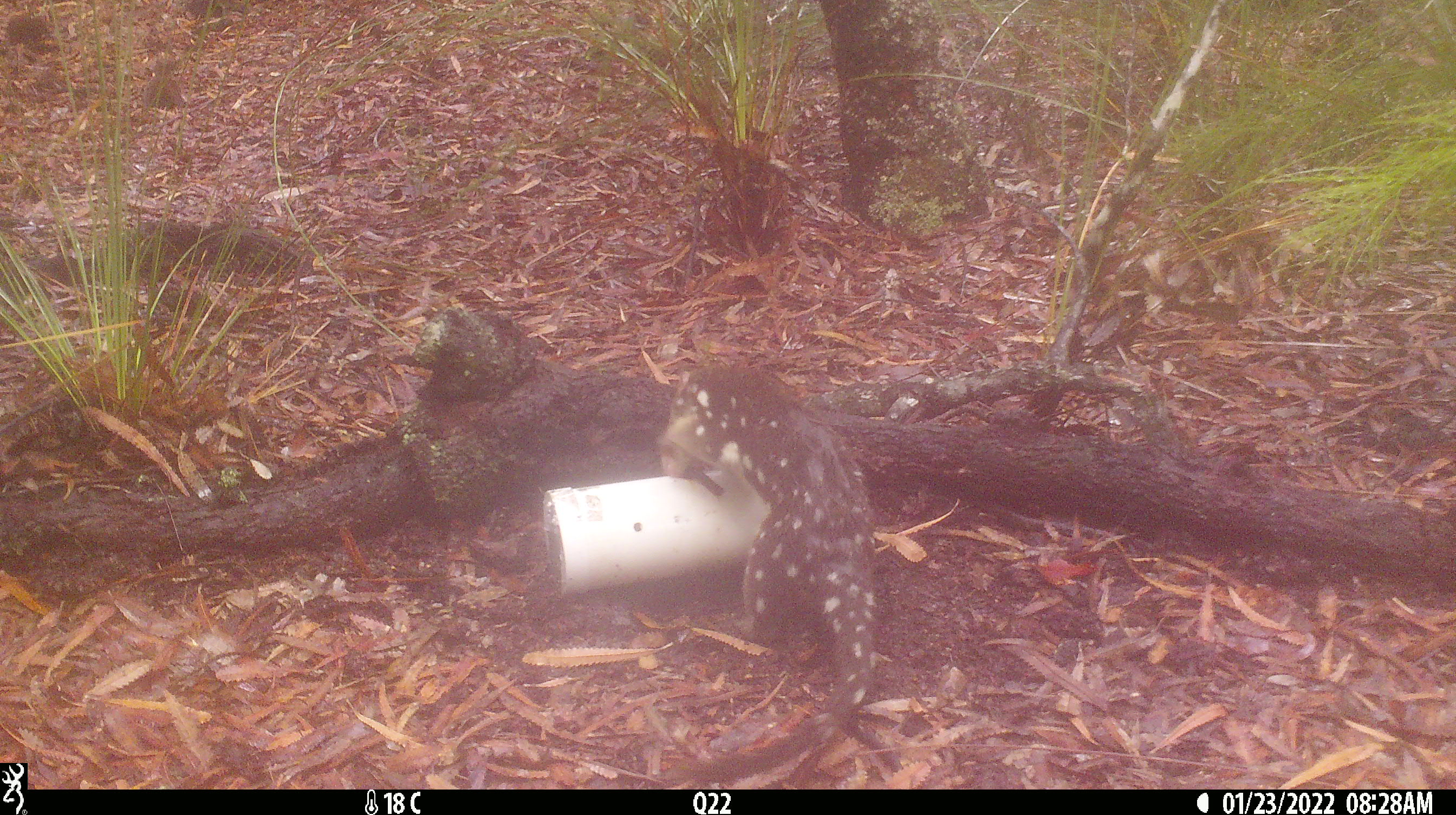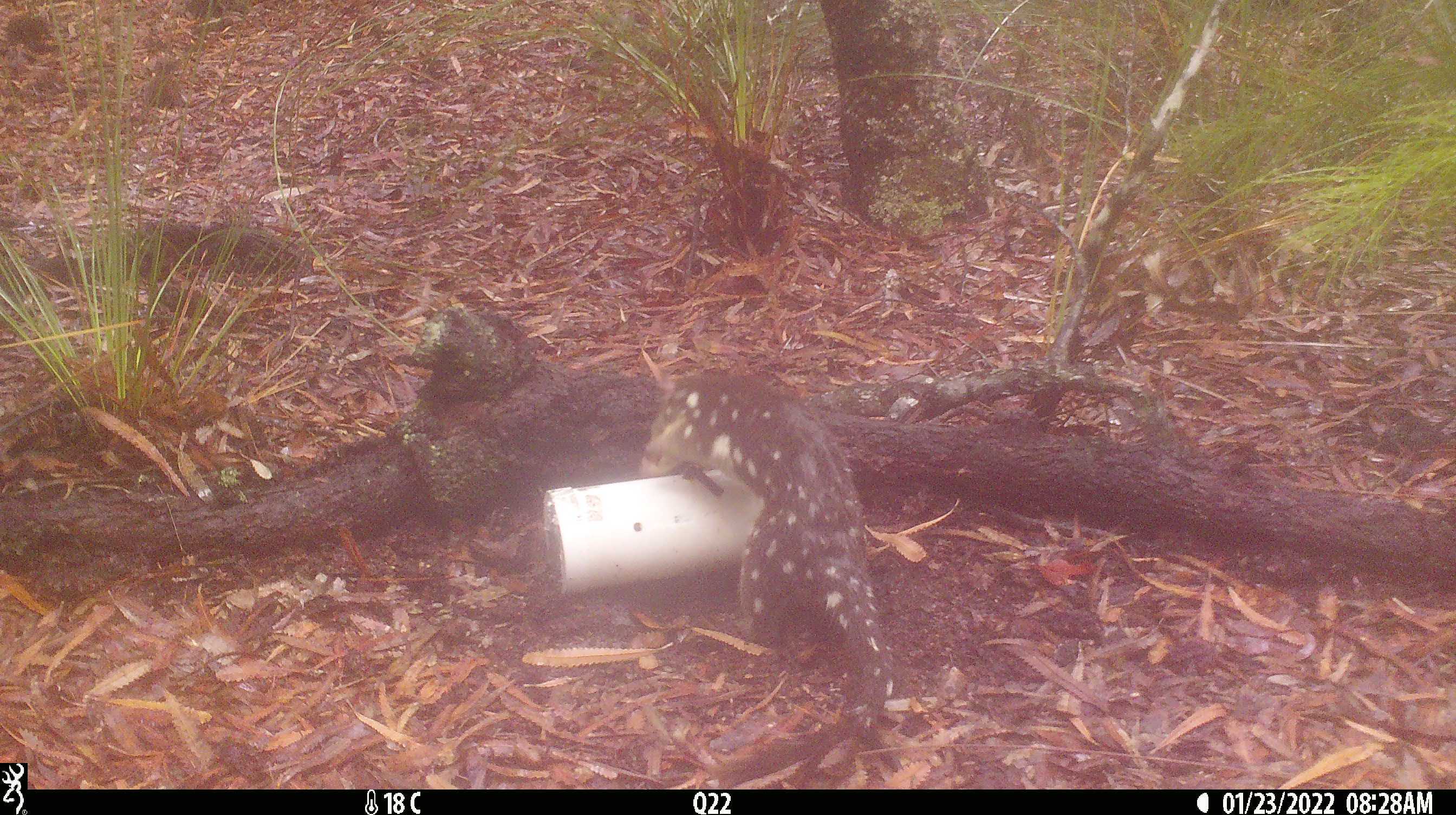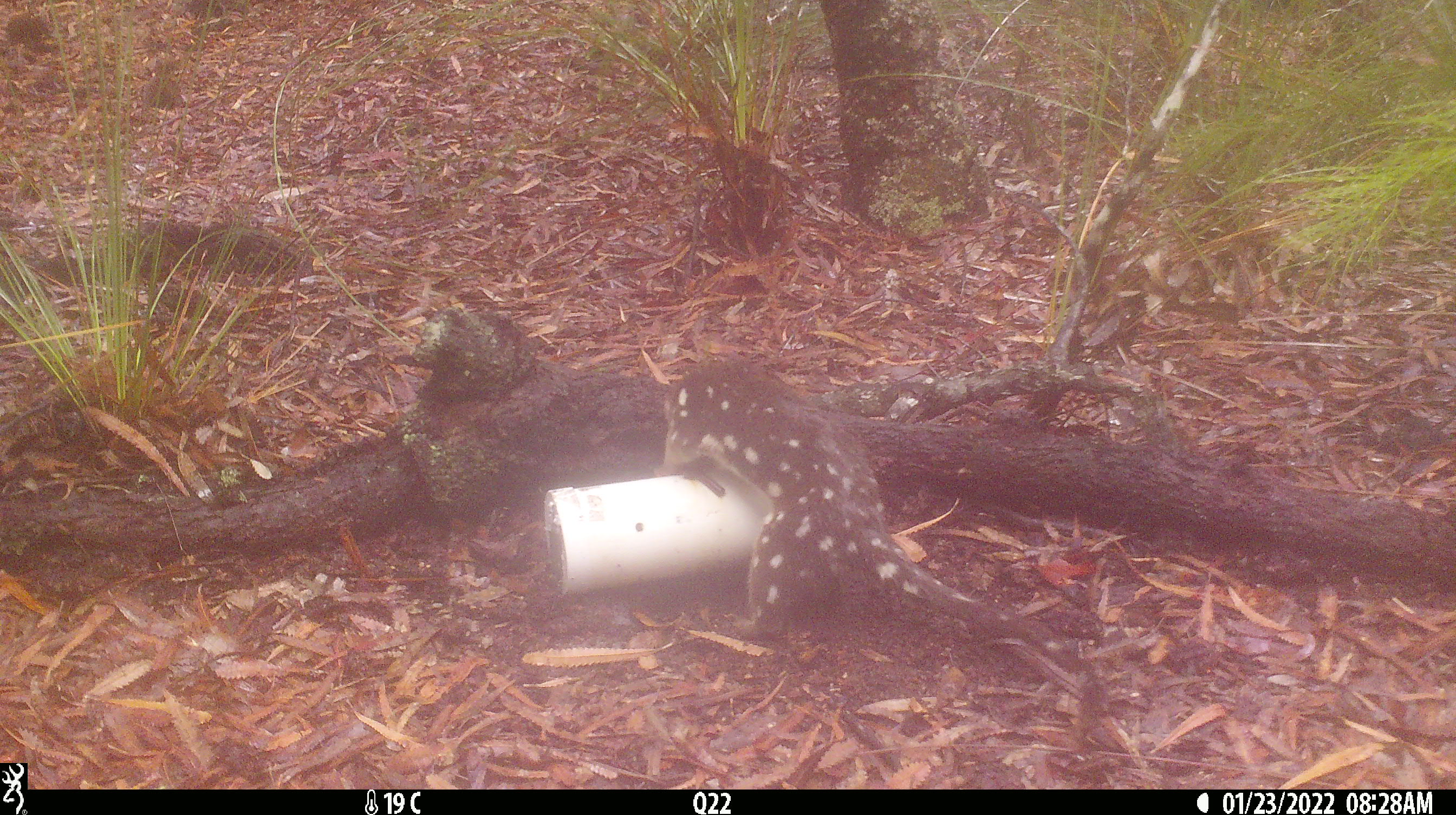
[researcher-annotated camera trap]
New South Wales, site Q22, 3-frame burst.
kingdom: Animalia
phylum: Chordata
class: Mammalia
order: Dasyuromorphia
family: Dasyuridae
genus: Dasyurus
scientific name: Dasyurus maculatus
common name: spotted-tailed quoll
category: quoll